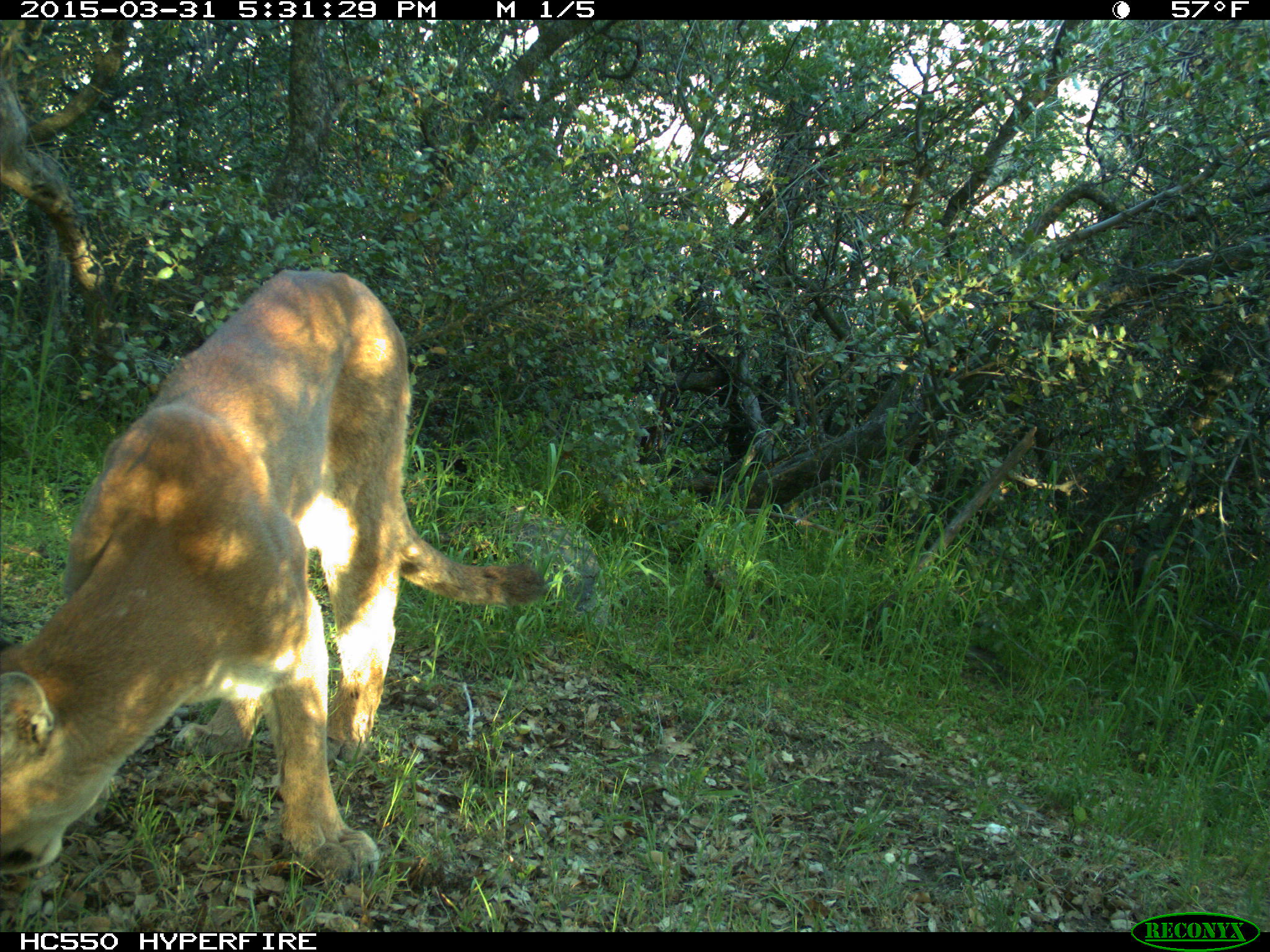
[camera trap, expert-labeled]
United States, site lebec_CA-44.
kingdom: Animalia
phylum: Chordata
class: Mammalia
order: Carnivora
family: Felidae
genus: Puma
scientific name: Puma concolor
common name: mountain lion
Puma concolor (mountain lion).